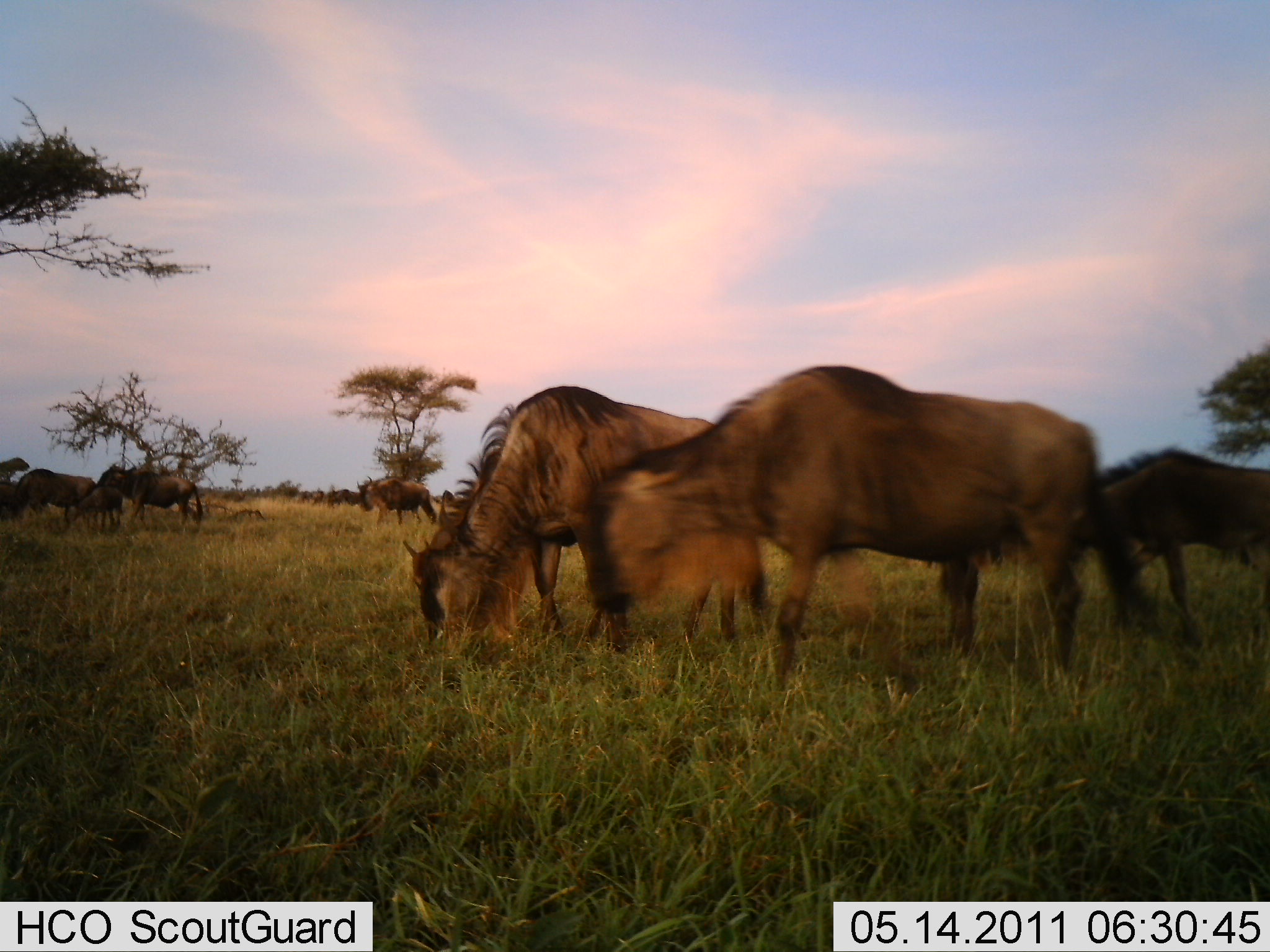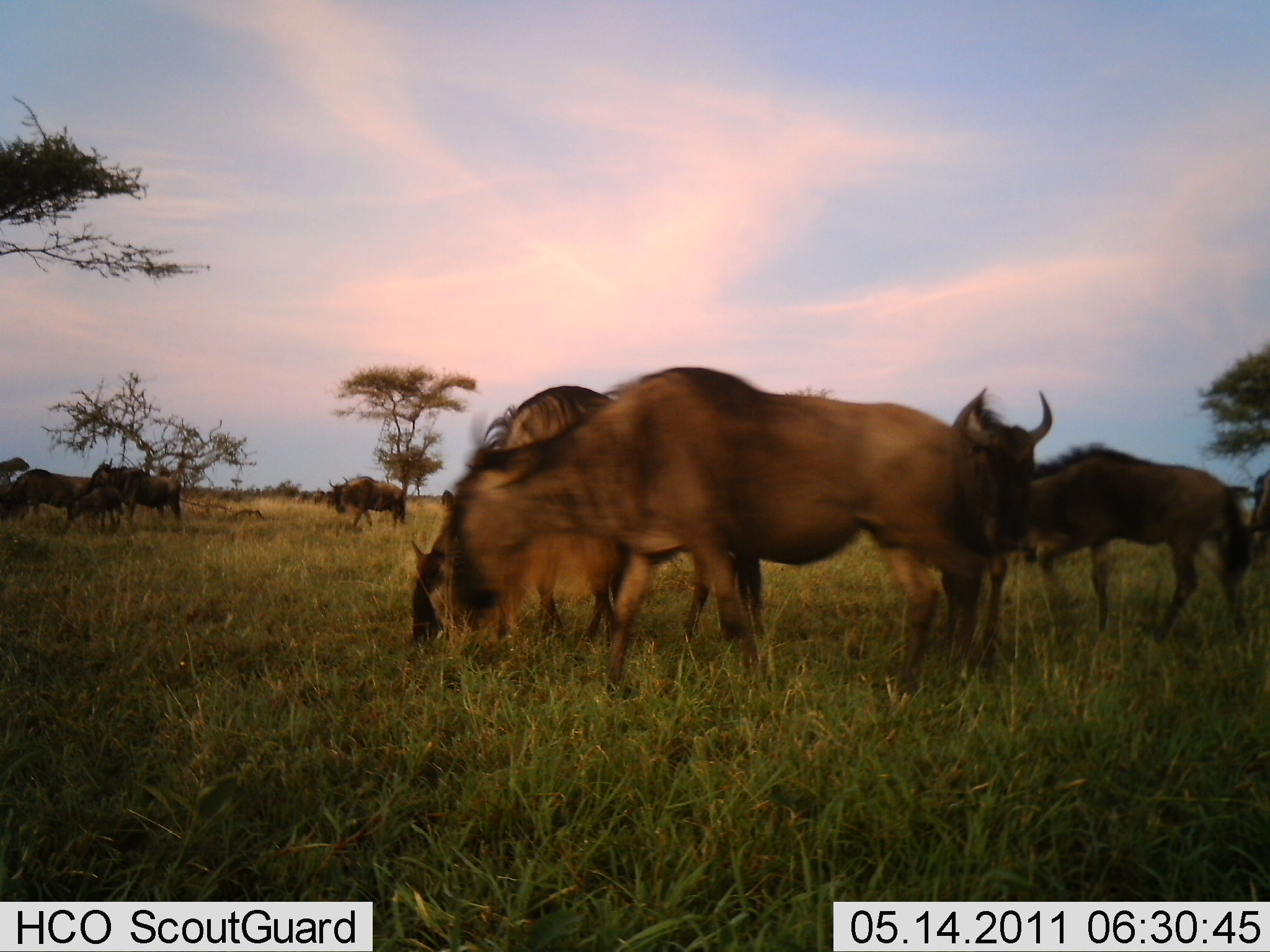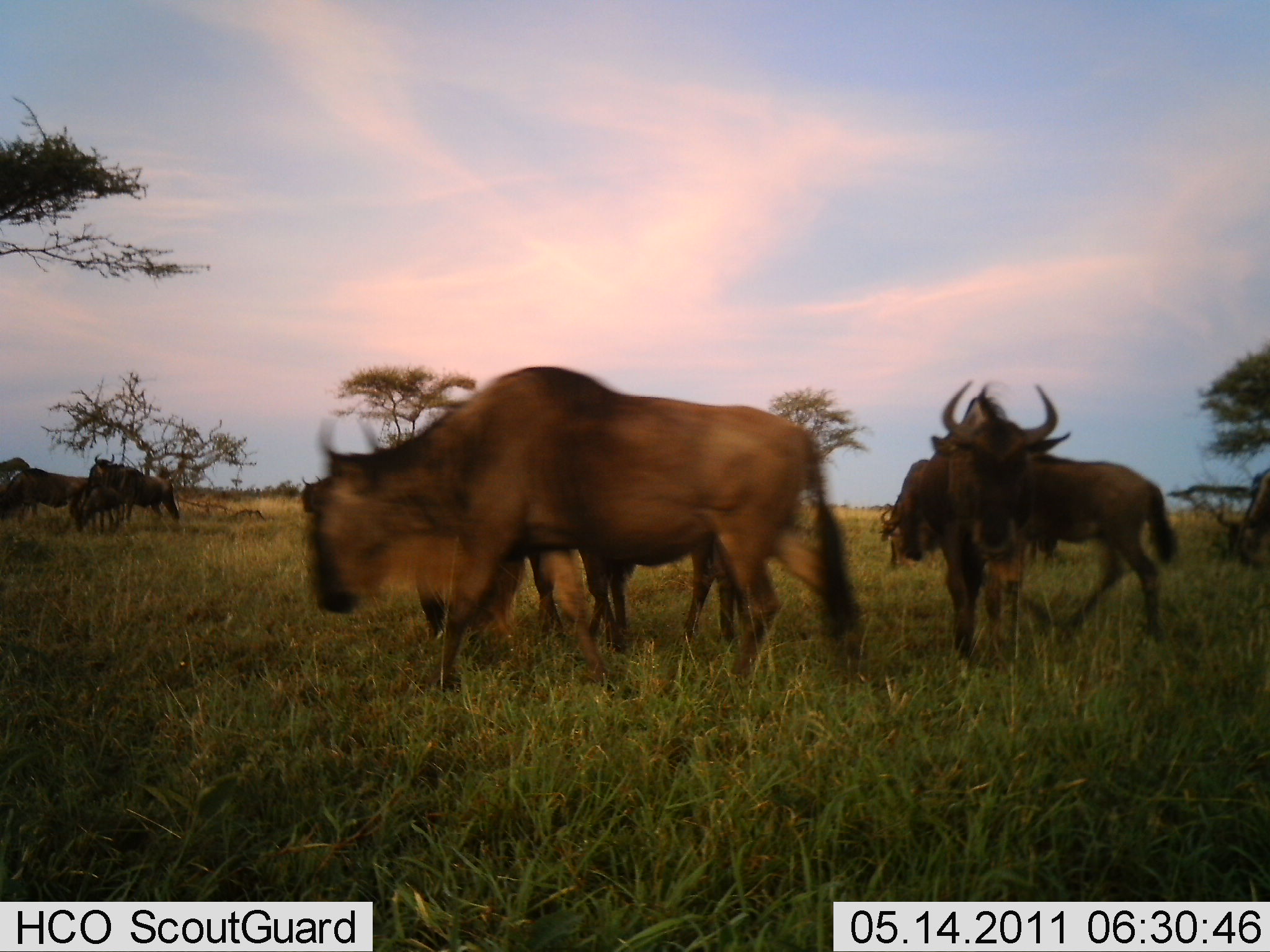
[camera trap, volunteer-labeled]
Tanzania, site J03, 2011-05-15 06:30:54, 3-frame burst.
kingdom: Animalia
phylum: Chordata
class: Mammalia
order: Artiodactyla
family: Bovidae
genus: Connochaetes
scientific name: Connochaetes taurinus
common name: blue wildebeest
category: wildebeest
Wildebeest (blue wildebeest) (Connochaetes taurinus), count 8. Behavior (volunteer vote fractions): standing 58%, resting 0%, moving 58%, interacting 0%. Young present (vote fraction): 17%. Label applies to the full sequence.